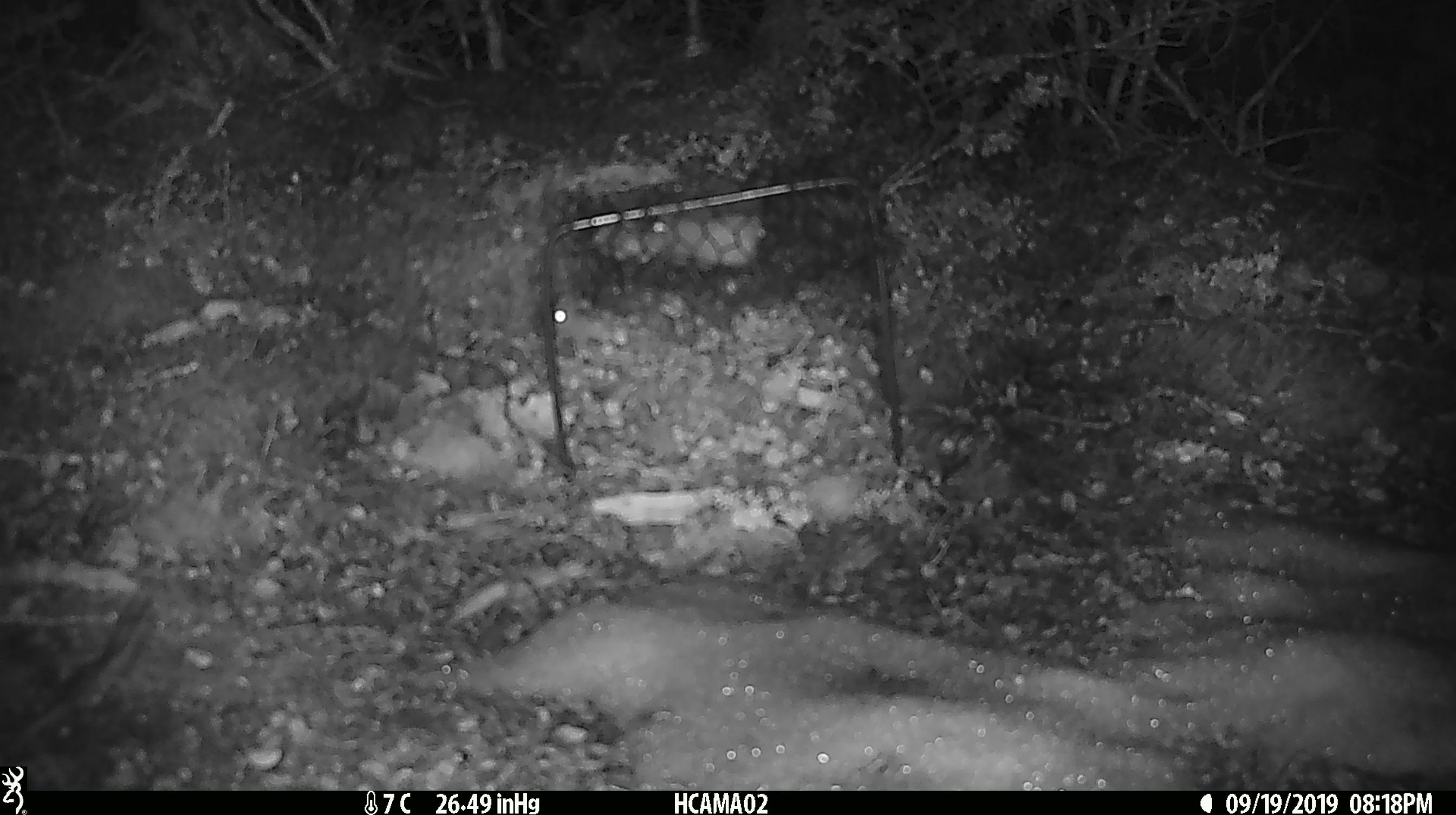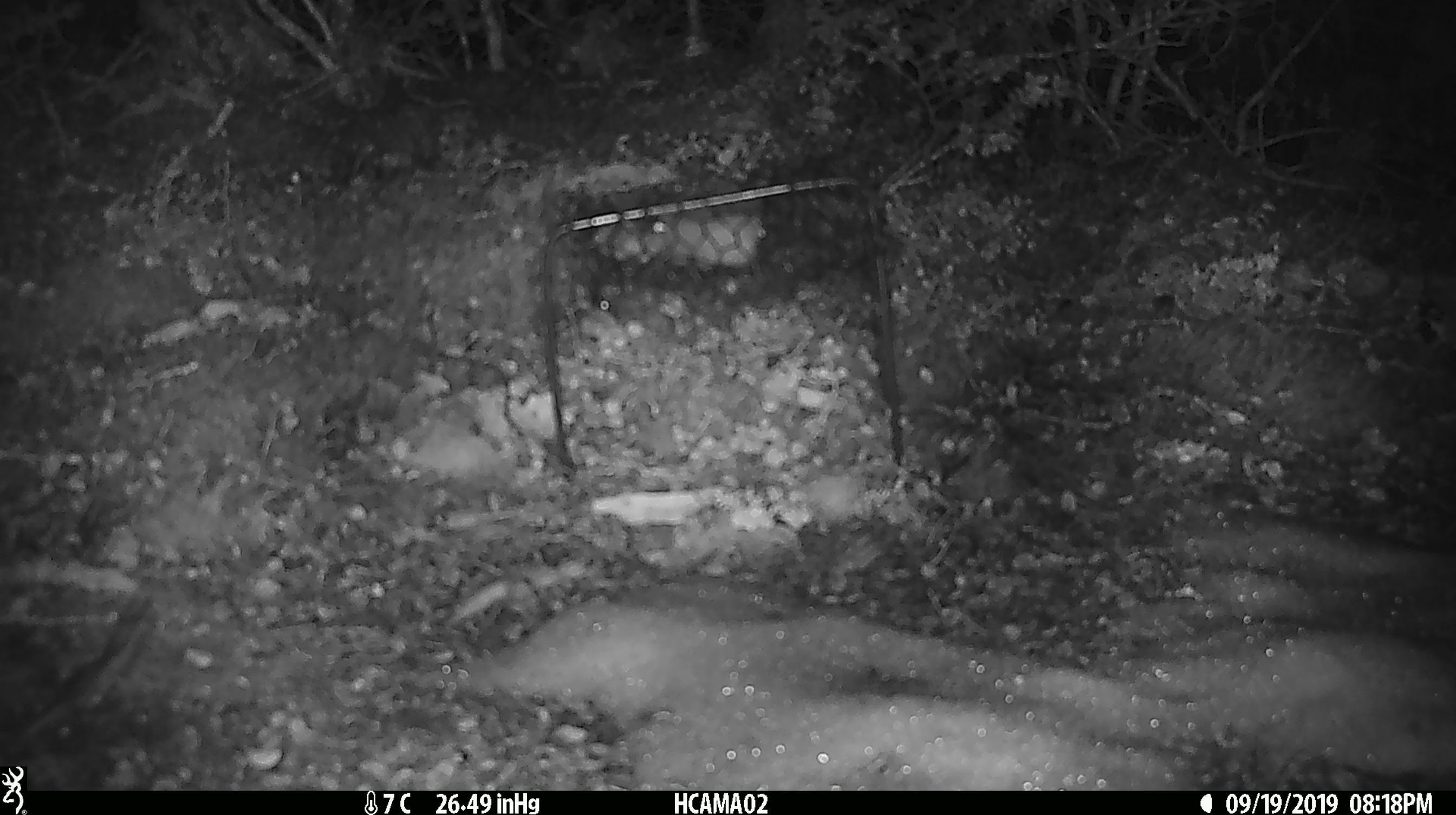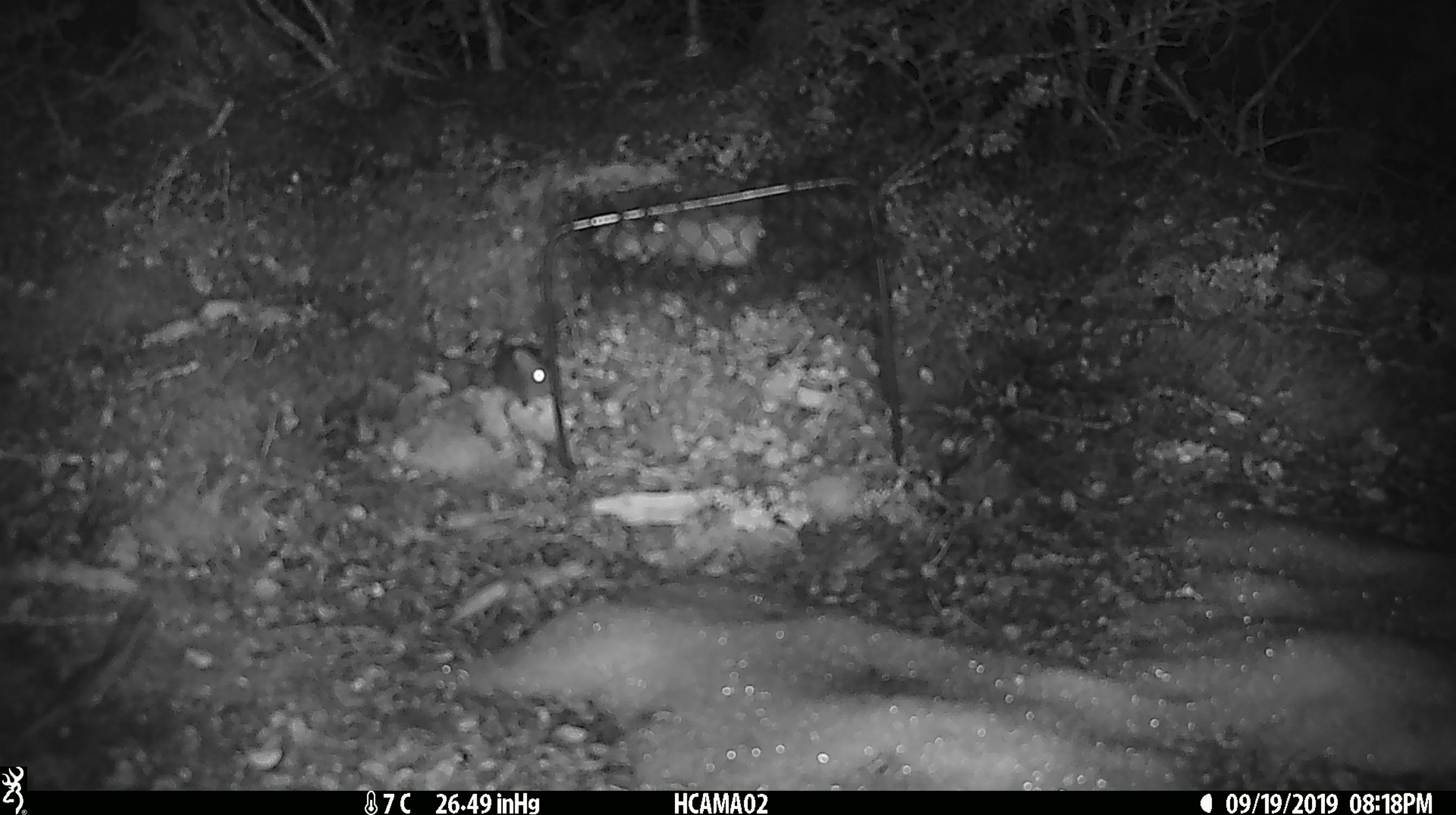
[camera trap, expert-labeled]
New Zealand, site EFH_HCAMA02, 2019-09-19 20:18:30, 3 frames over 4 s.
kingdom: Animalia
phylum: Chordata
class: Mammalia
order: Rodentia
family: Muridae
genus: Mus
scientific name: Mus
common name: mouse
Mouse (Mus).